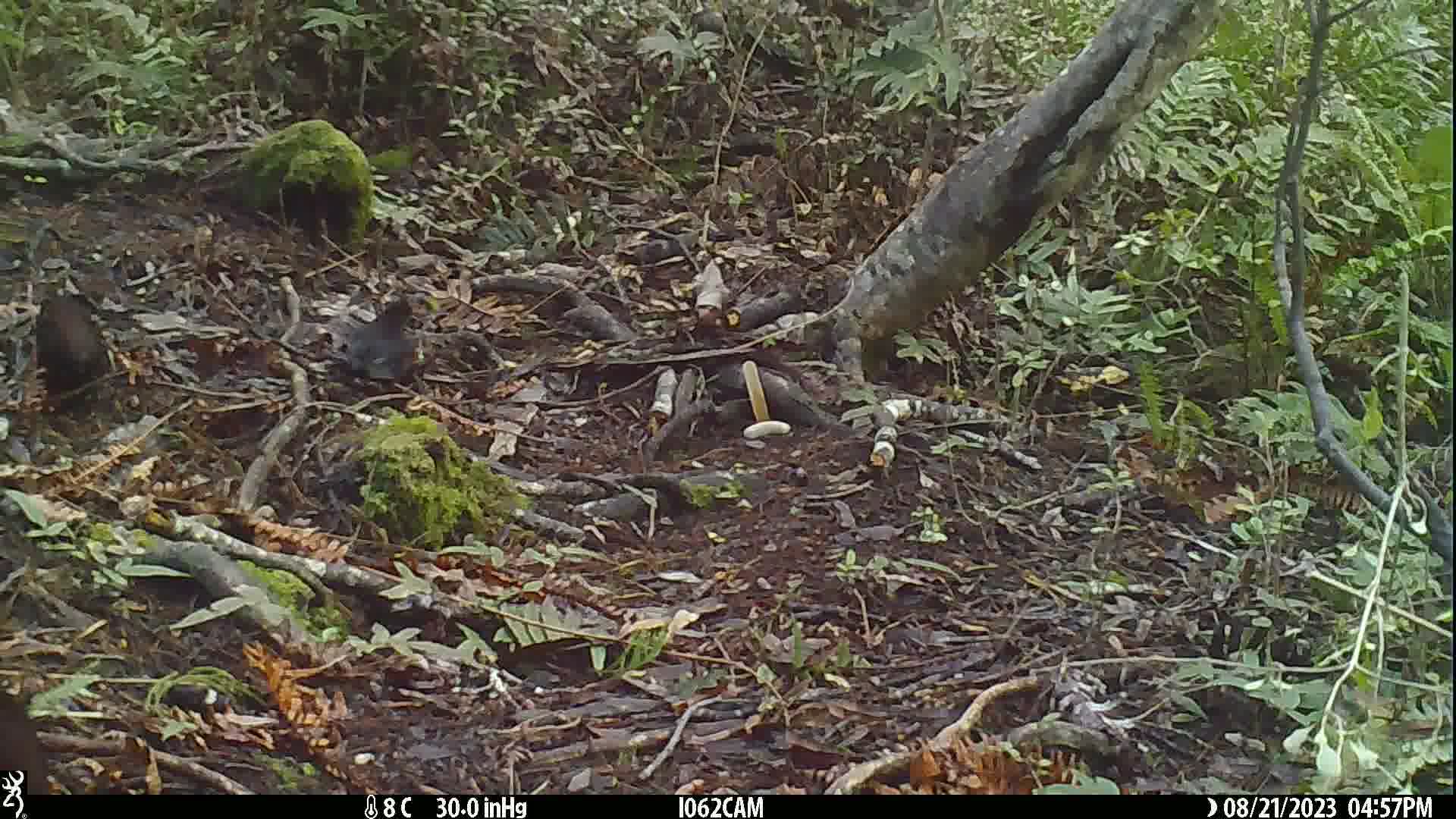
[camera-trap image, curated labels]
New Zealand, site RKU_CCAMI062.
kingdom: Animalia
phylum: Chordata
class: Aves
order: Passeriformes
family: Turdidae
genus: Turdus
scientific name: Turdus merula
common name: eurasian blackbird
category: blackbird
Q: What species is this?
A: Blackbird (eurasian blackbird) (Turdus merula).